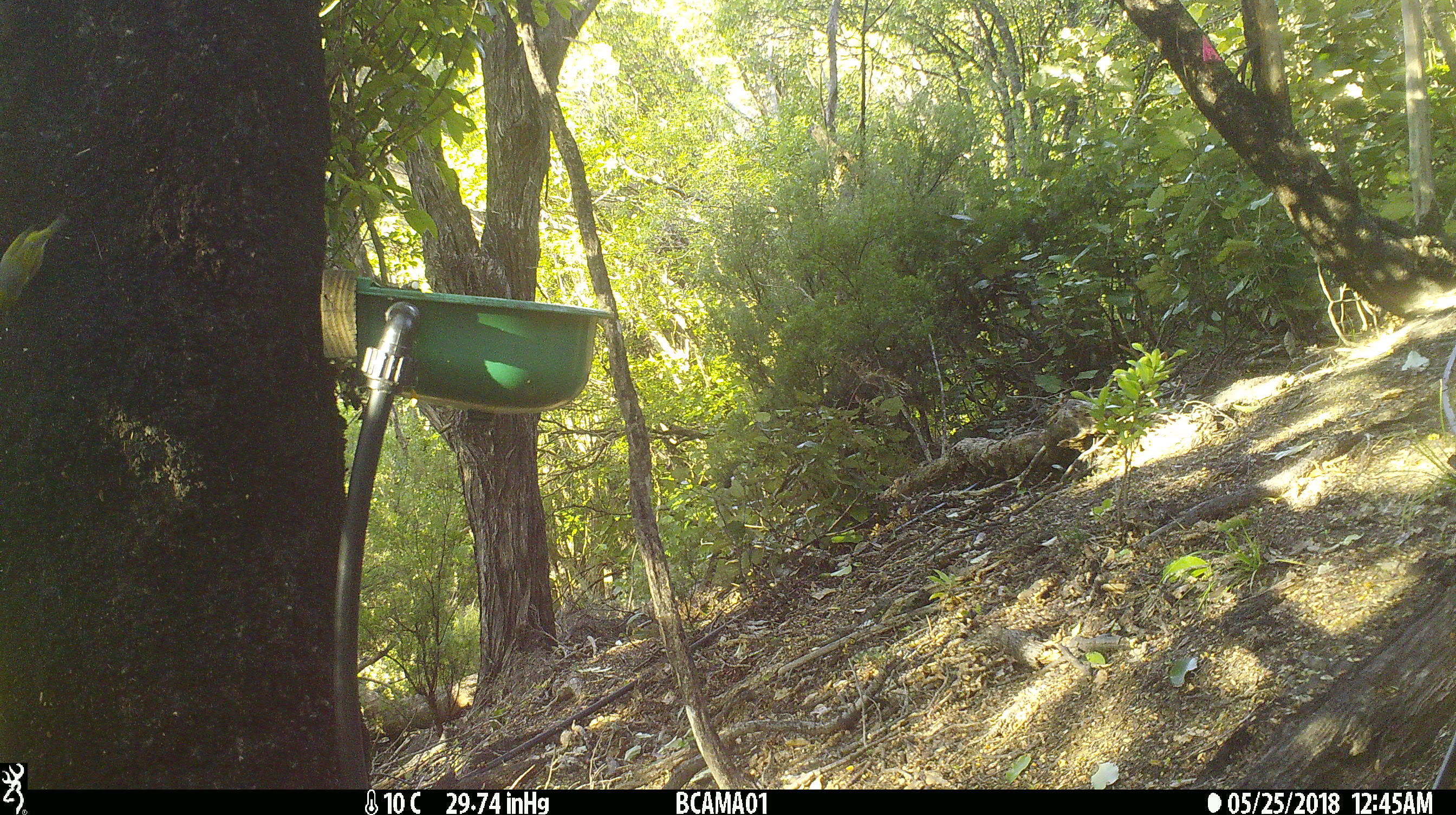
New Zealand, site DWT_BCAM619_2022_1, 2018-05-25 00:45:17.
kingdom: Animalia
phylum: Chordata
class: Aves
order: Passeriformes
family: Zosteropidae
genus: Zosterops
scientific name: Zosterops lateralis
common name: silvereye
Silvereye (Zosterops lateralis).